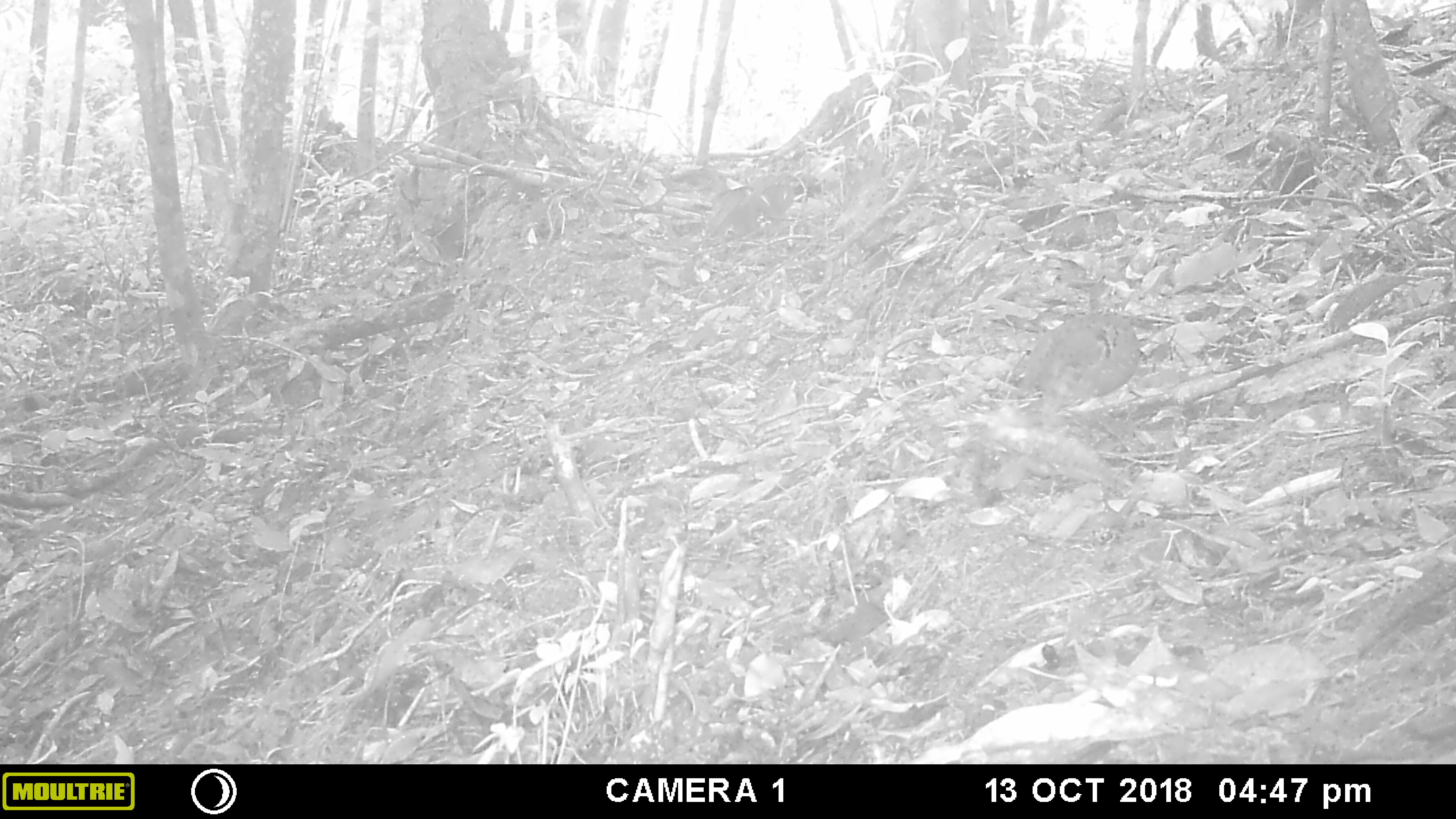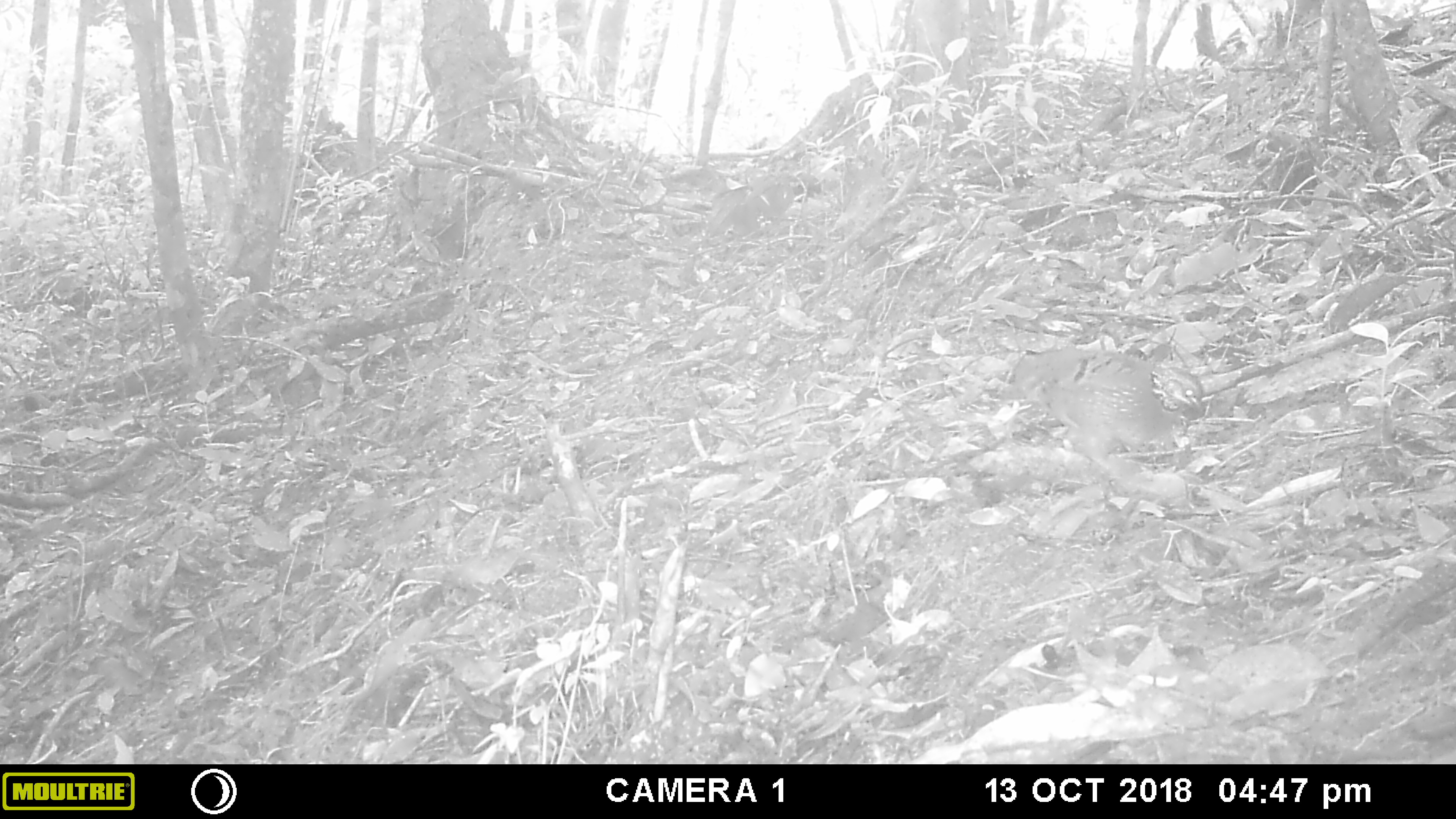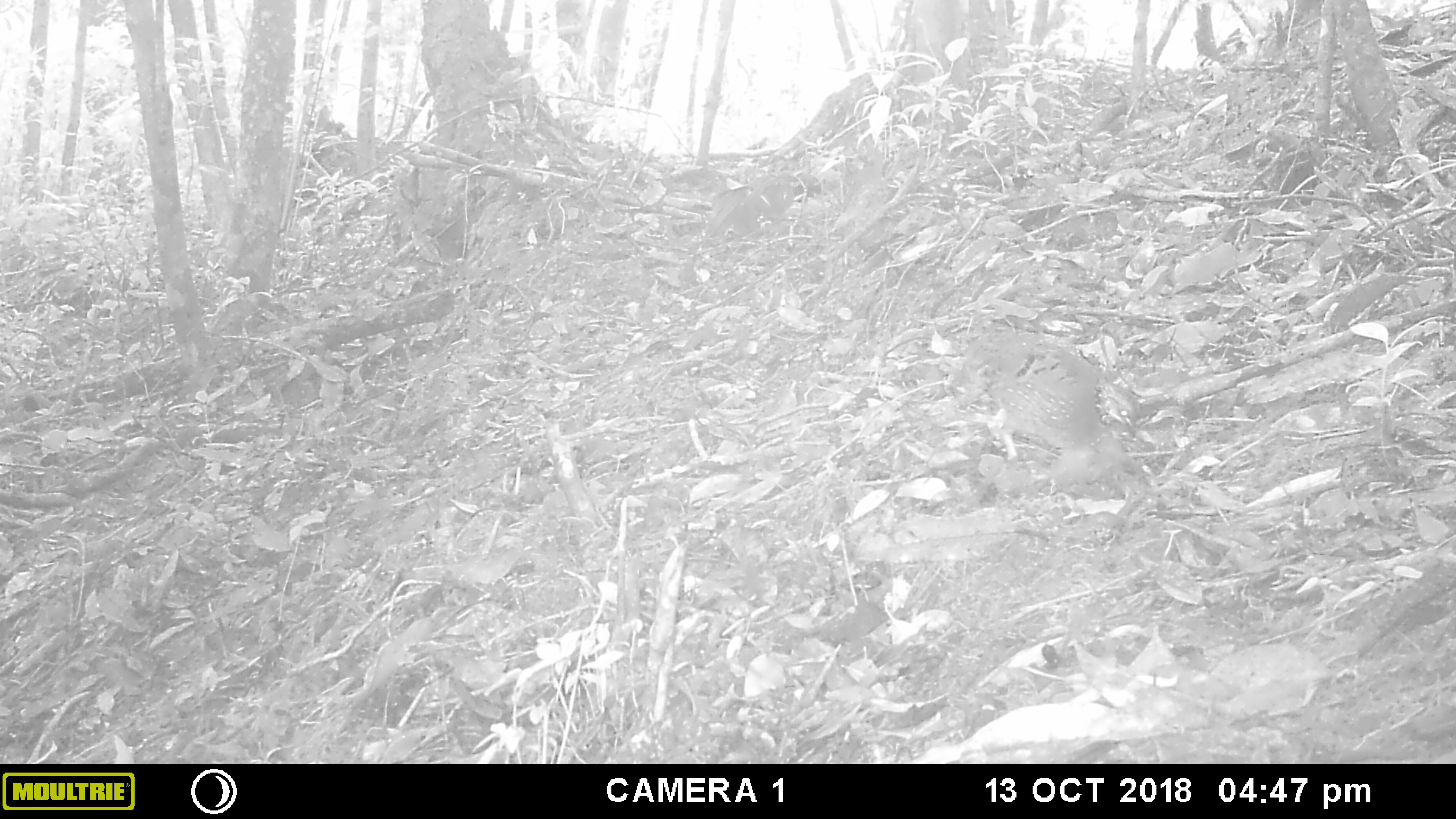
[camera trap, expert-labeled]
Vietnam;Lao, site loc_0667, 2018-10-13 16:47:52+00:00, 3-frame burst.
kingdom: Animalia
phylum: Chordata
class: Aves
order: Galliformes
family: Phasianidae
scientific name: Phasianidae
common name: partridge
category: unidentified partridge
Unidentified partridge (partridge) (Phasianidae). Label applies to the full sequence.